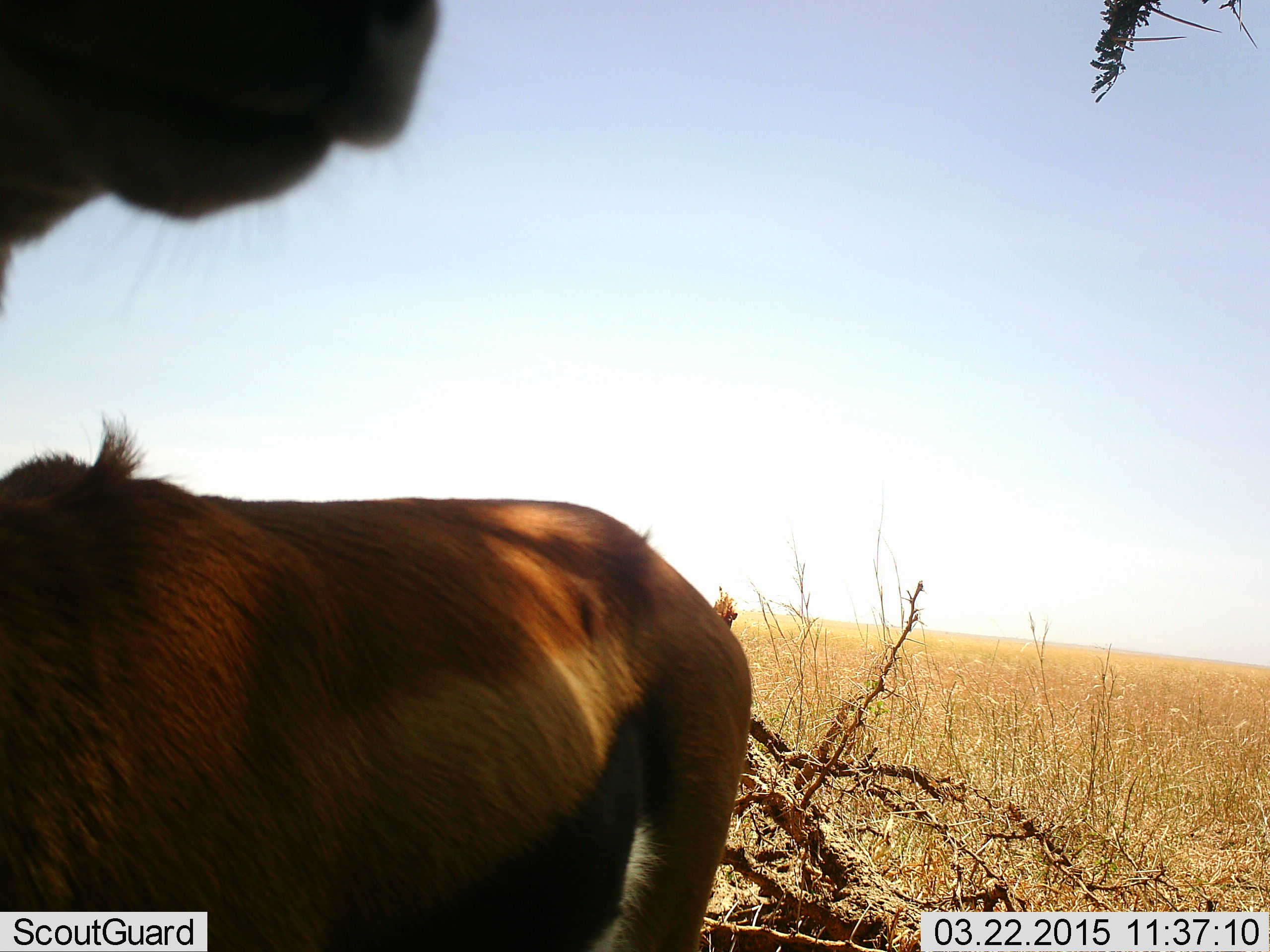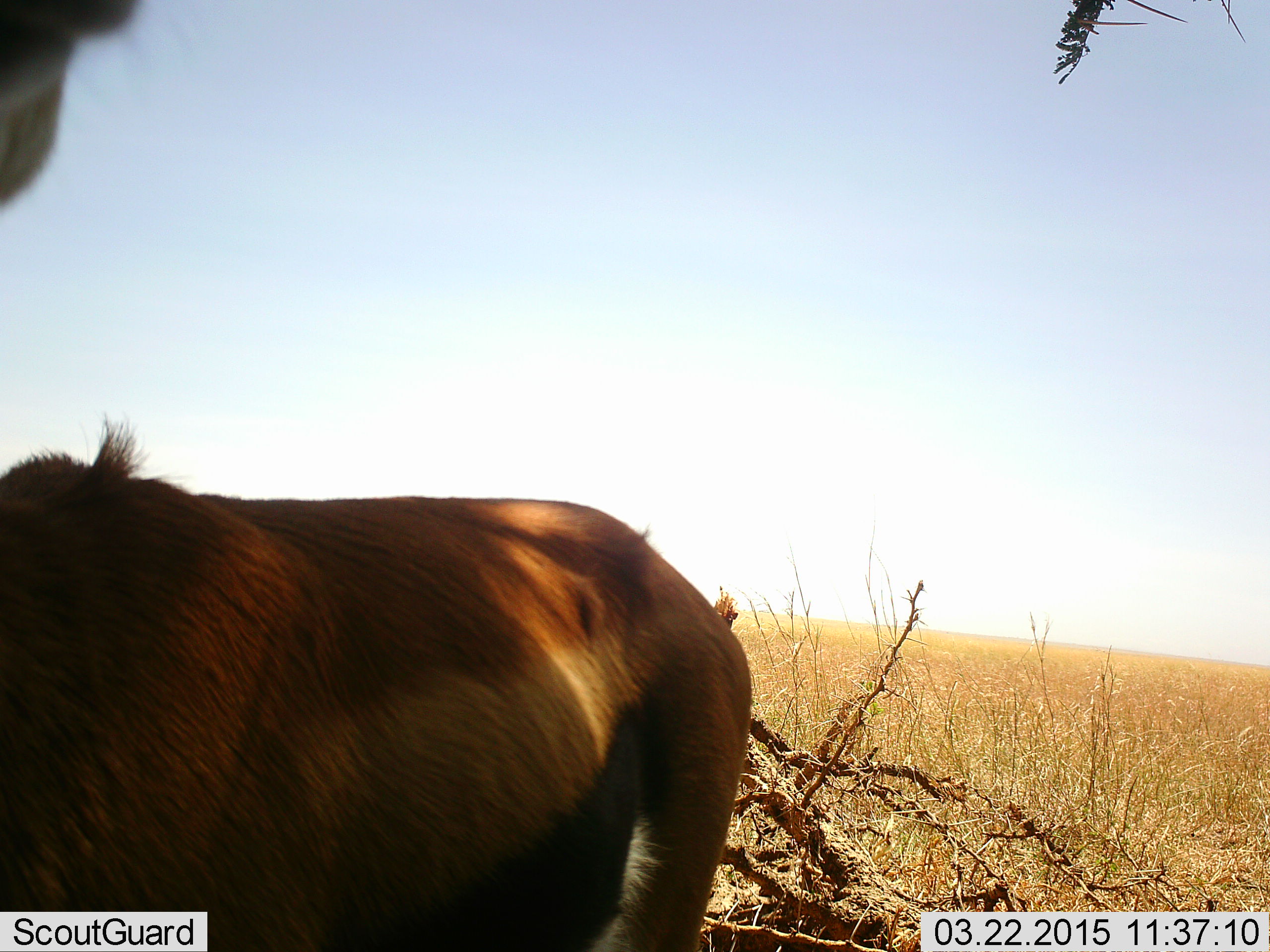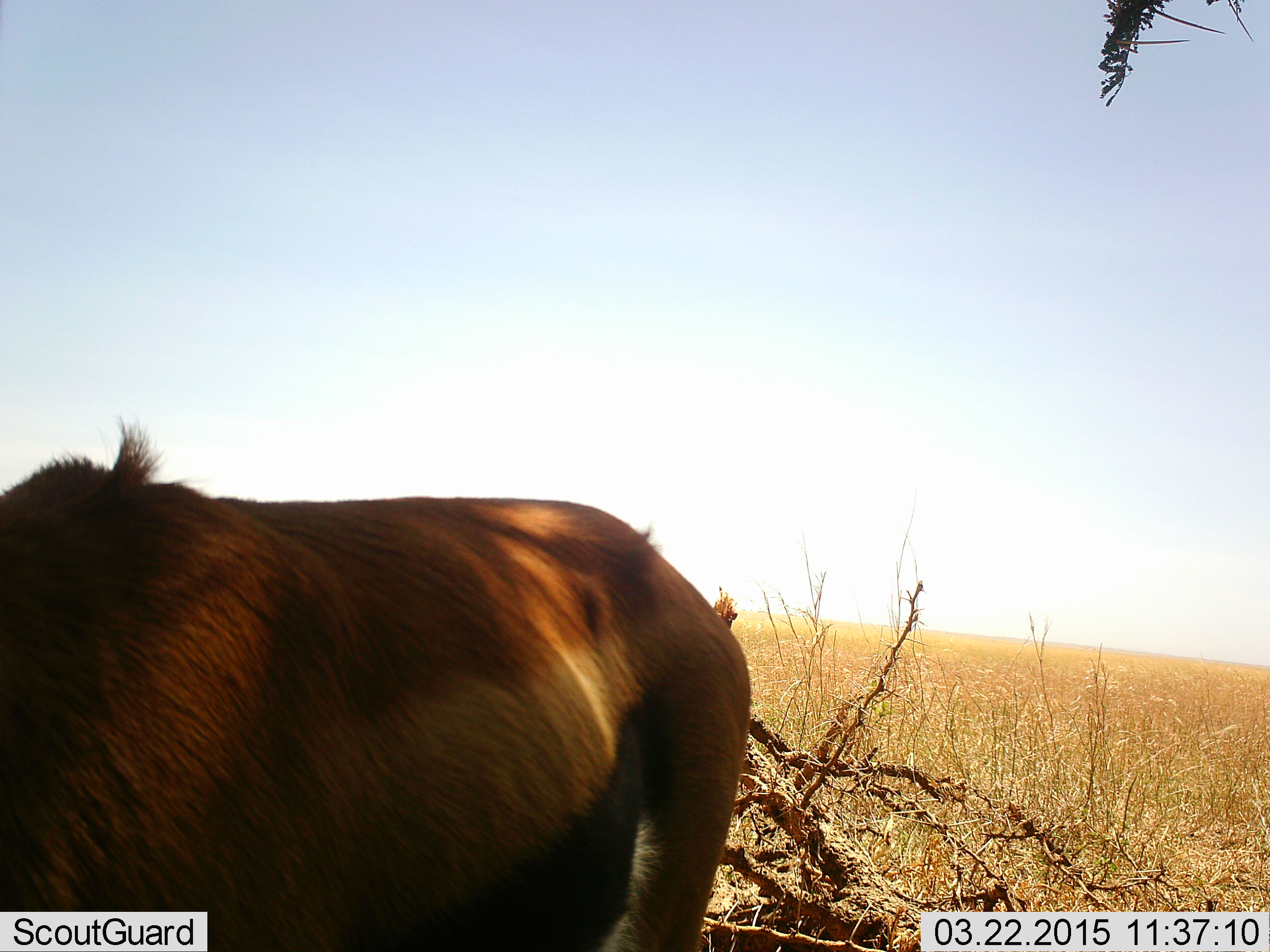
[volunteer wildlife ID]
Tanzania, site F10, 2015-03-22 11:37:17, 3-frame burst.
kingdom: Animalia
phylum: Chordata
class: Mammalia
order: Artiodactyla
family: Bovidae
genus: Eudorcas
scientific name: Eudorcas thomsonii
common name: thomson's gazelle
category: gazellethomsons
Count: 2.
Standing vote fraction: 100%.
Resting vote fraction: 0%.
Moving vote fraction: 0%.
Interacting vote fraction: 0%.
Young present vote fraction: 0%.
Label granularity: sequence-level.